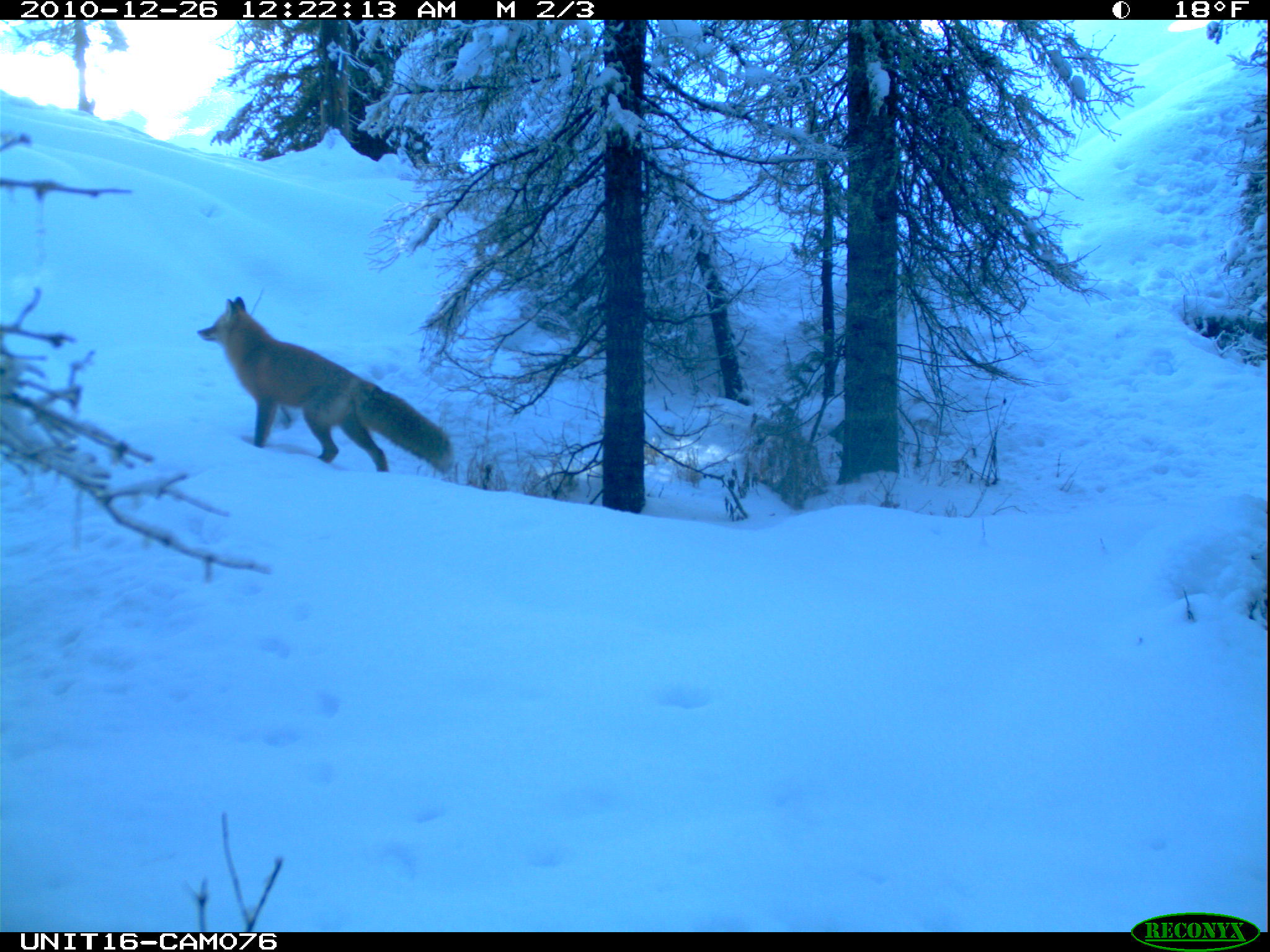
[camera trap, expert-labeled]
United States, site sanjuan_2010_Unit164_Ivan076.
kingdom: Animalia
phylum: Chordata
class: Mammalia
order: Carnivora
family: Canidae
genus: Vulpes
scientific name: Vulpes vulpes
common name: red fox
Vulpes vulpes (red fox).